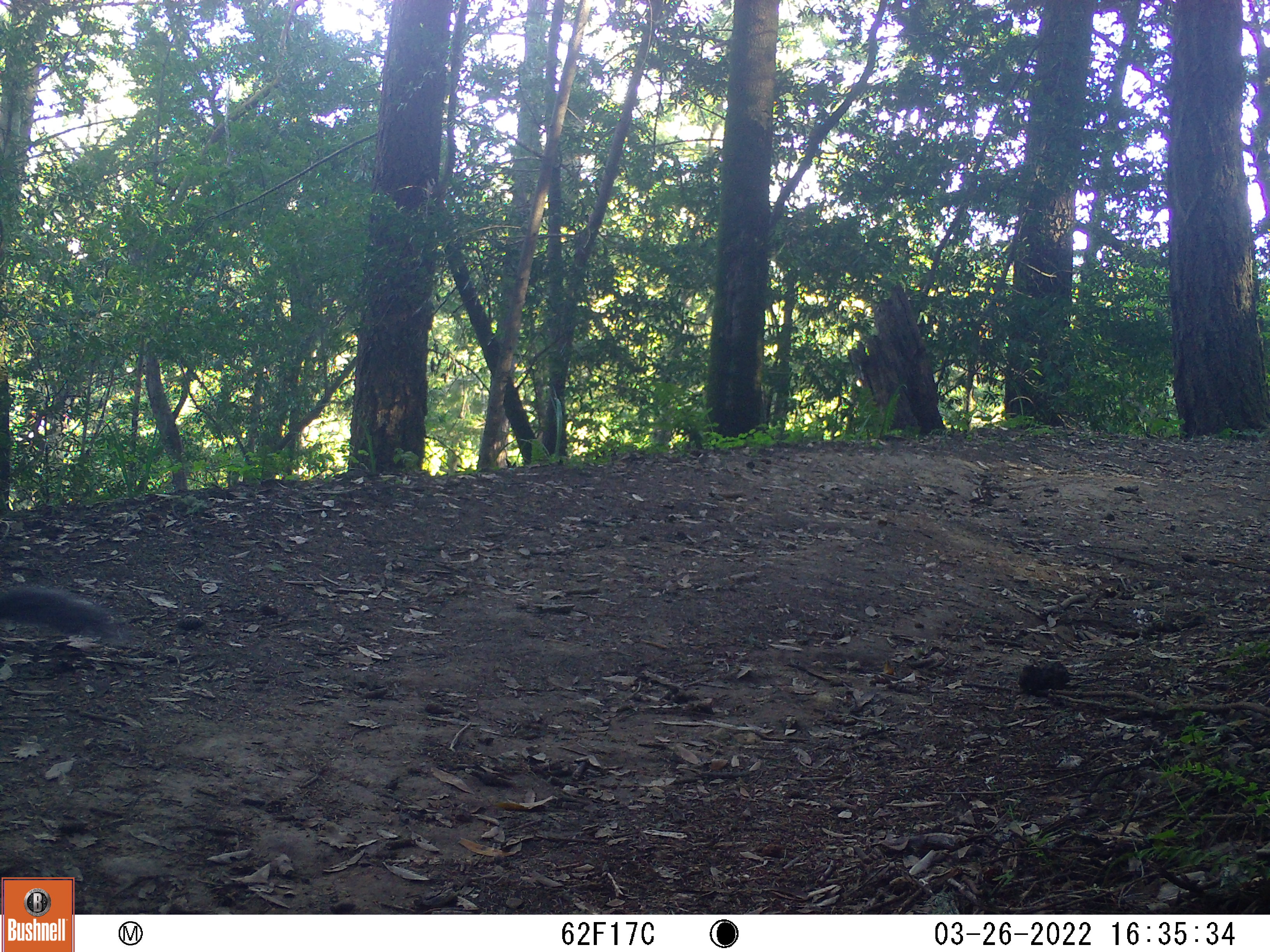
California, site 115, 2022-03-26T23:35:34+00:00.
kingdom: Animalia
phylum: Chordata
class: Mammalia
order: Rodentia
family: Sciuridae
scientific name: Sciuridae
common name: squirrel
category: unknown squirrel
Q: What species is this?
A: Unknown squirrel (squirrel) (Sciuridae).